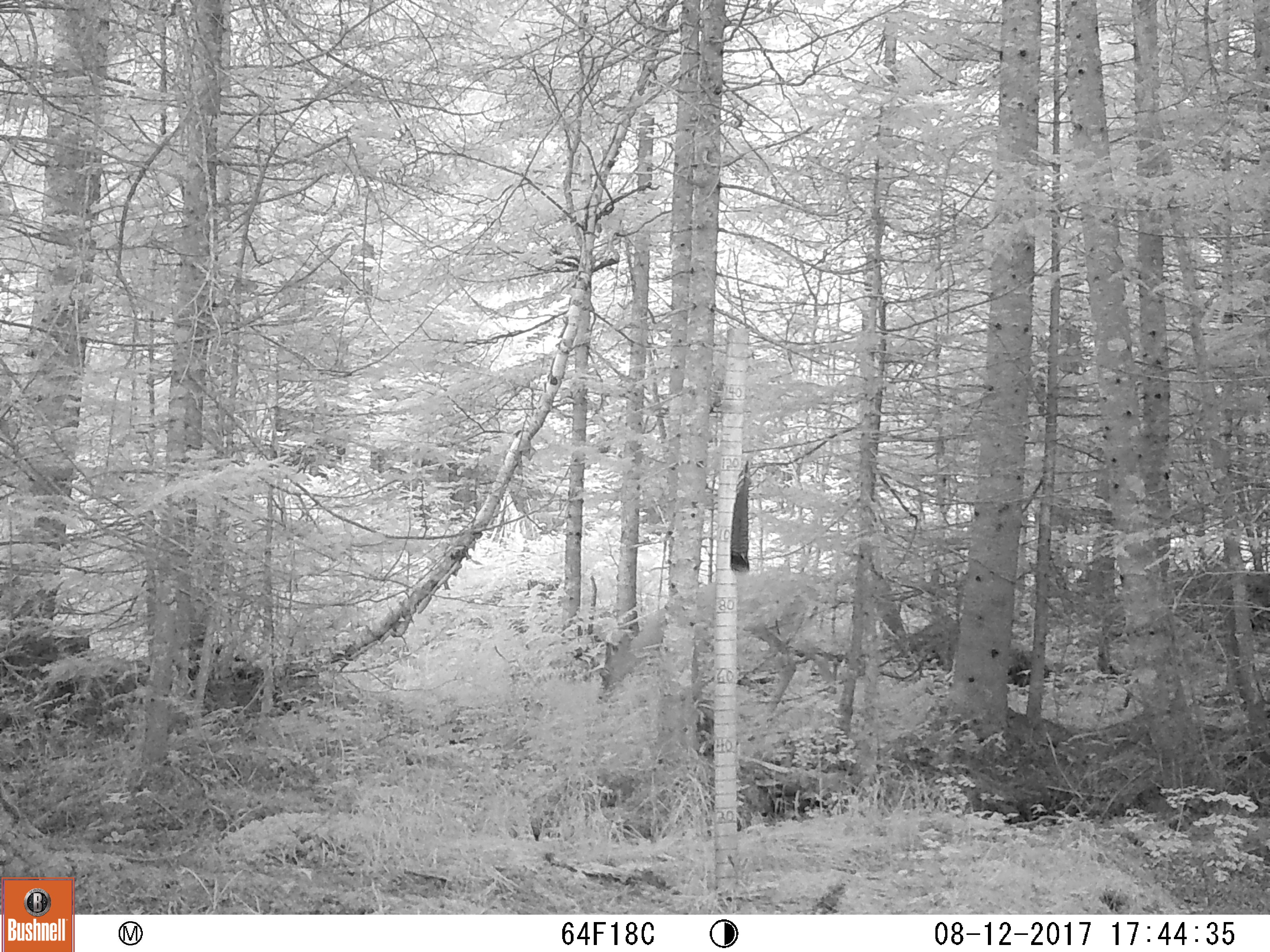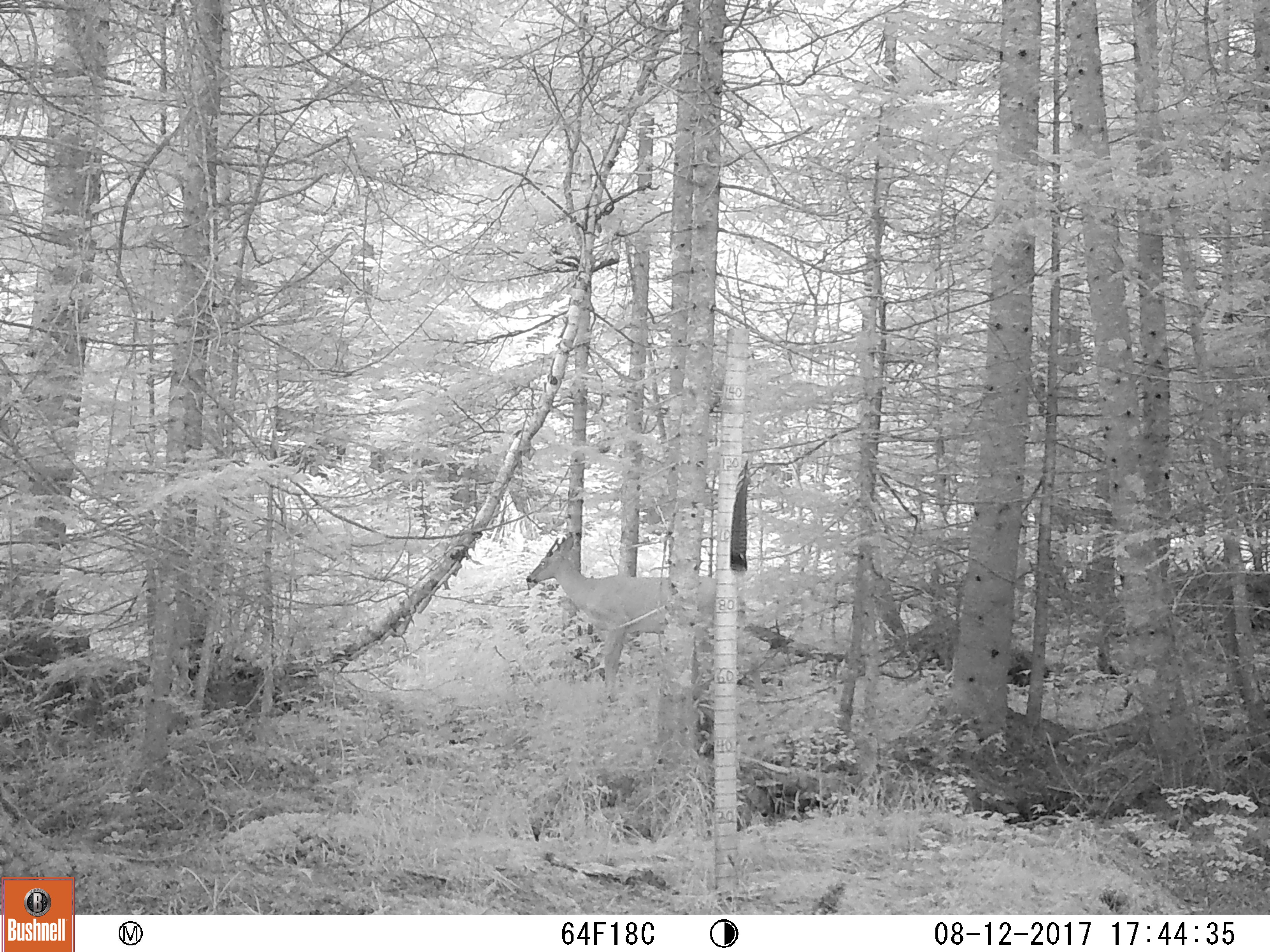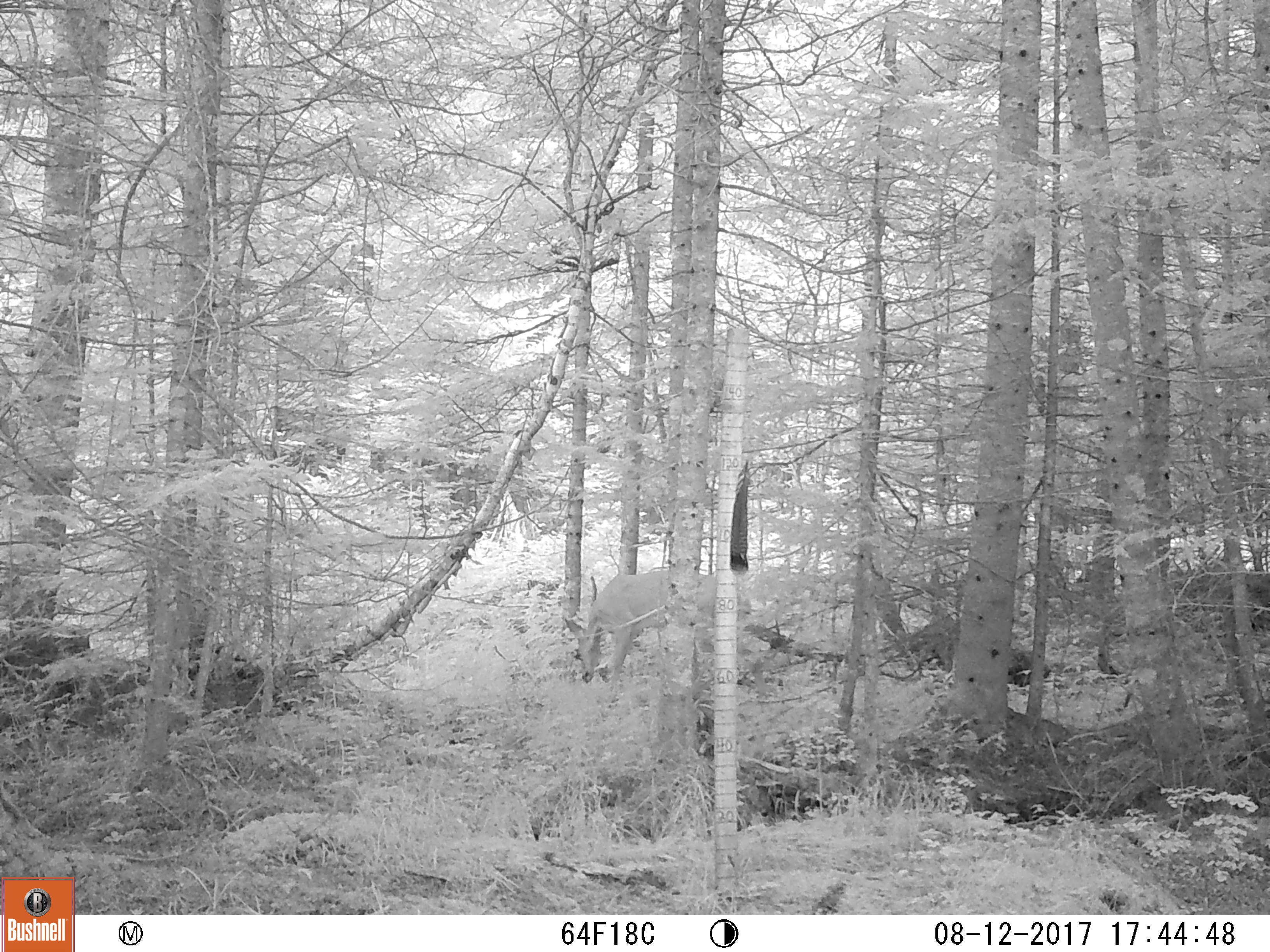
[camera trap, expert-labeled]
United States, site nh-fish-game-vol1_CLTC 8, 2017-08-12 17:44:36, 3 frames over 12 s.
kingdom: Animalia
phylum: Chordata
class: Mammalia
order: Artiodactyla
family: Cervidae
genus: Odocoileus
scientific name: Odocoileus virginianus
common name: white-tailed deer